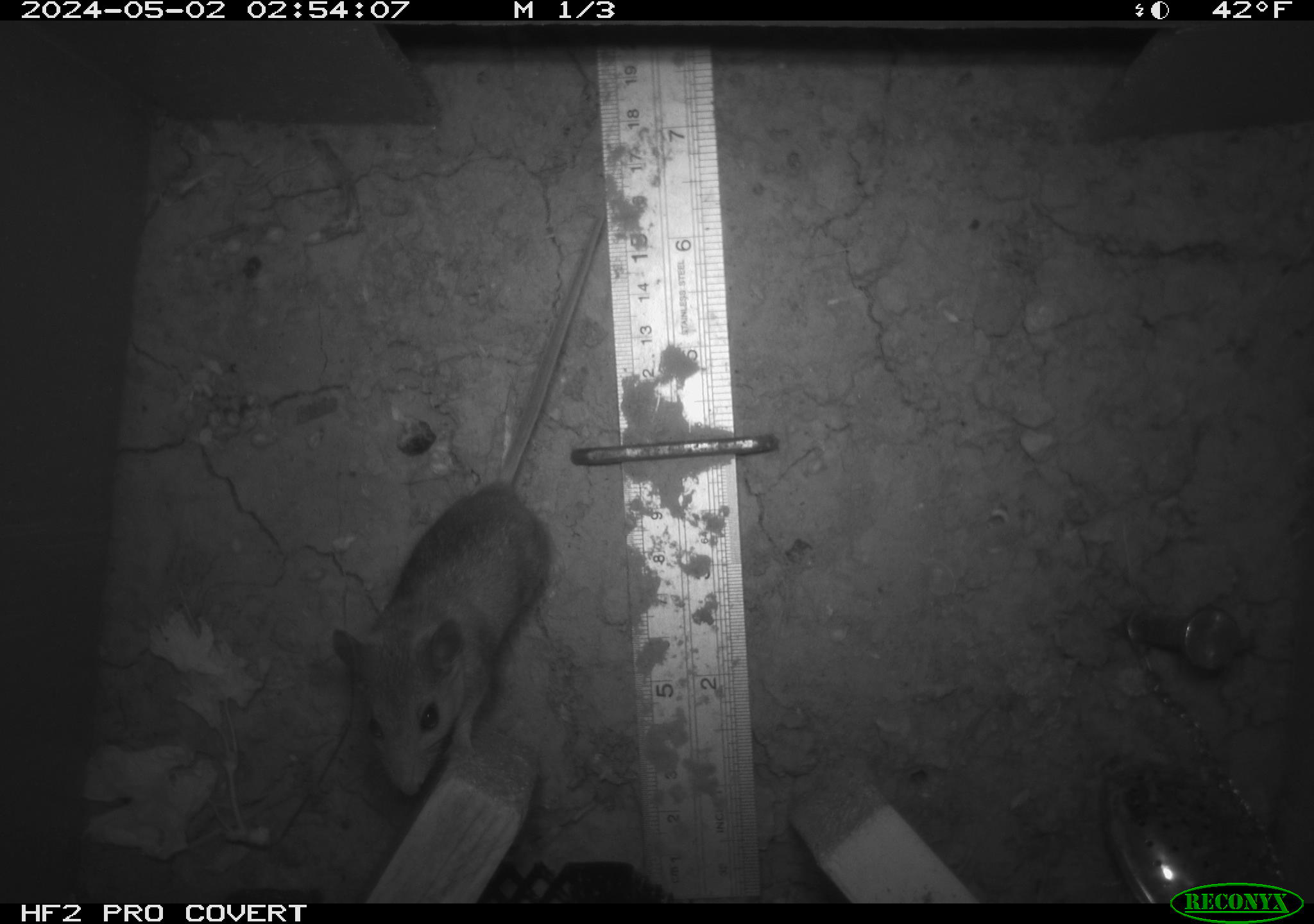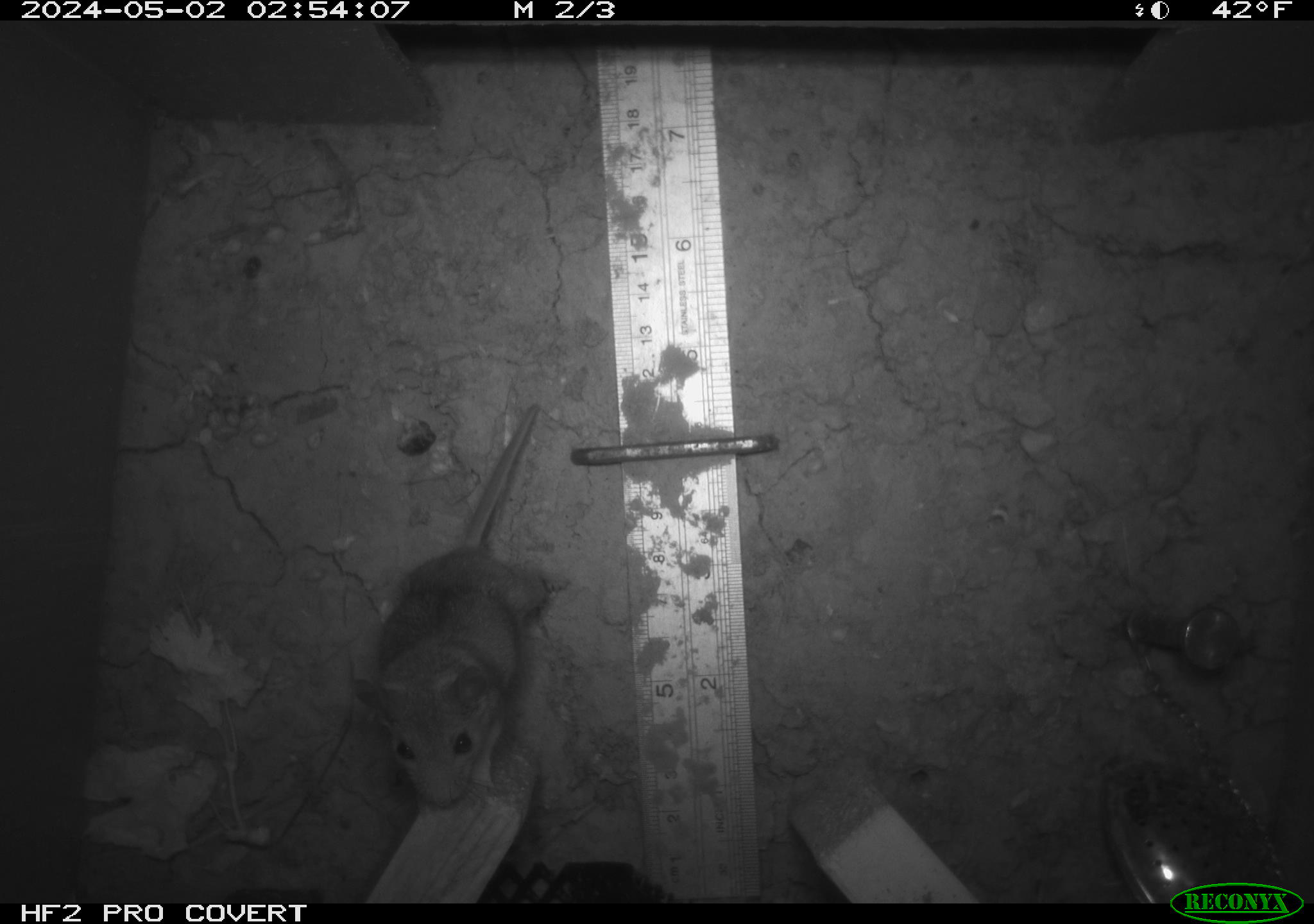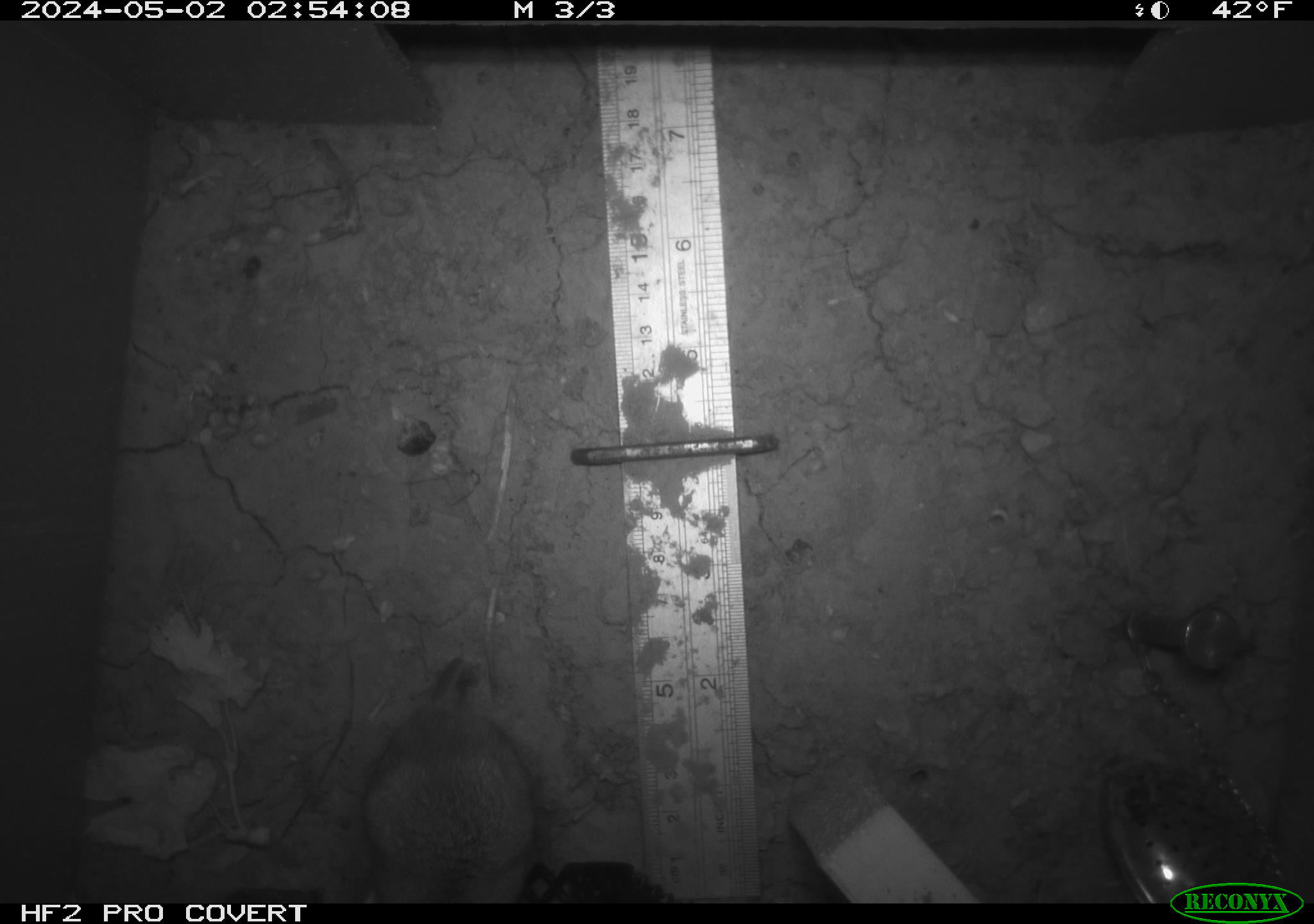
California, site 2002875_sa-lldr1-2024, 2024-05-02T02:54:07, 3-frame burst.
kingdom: Animalia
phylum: Chordata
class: Mammalia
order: Rodentia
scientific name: Rodentia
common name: mouse species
Mouse species (Rodentia).